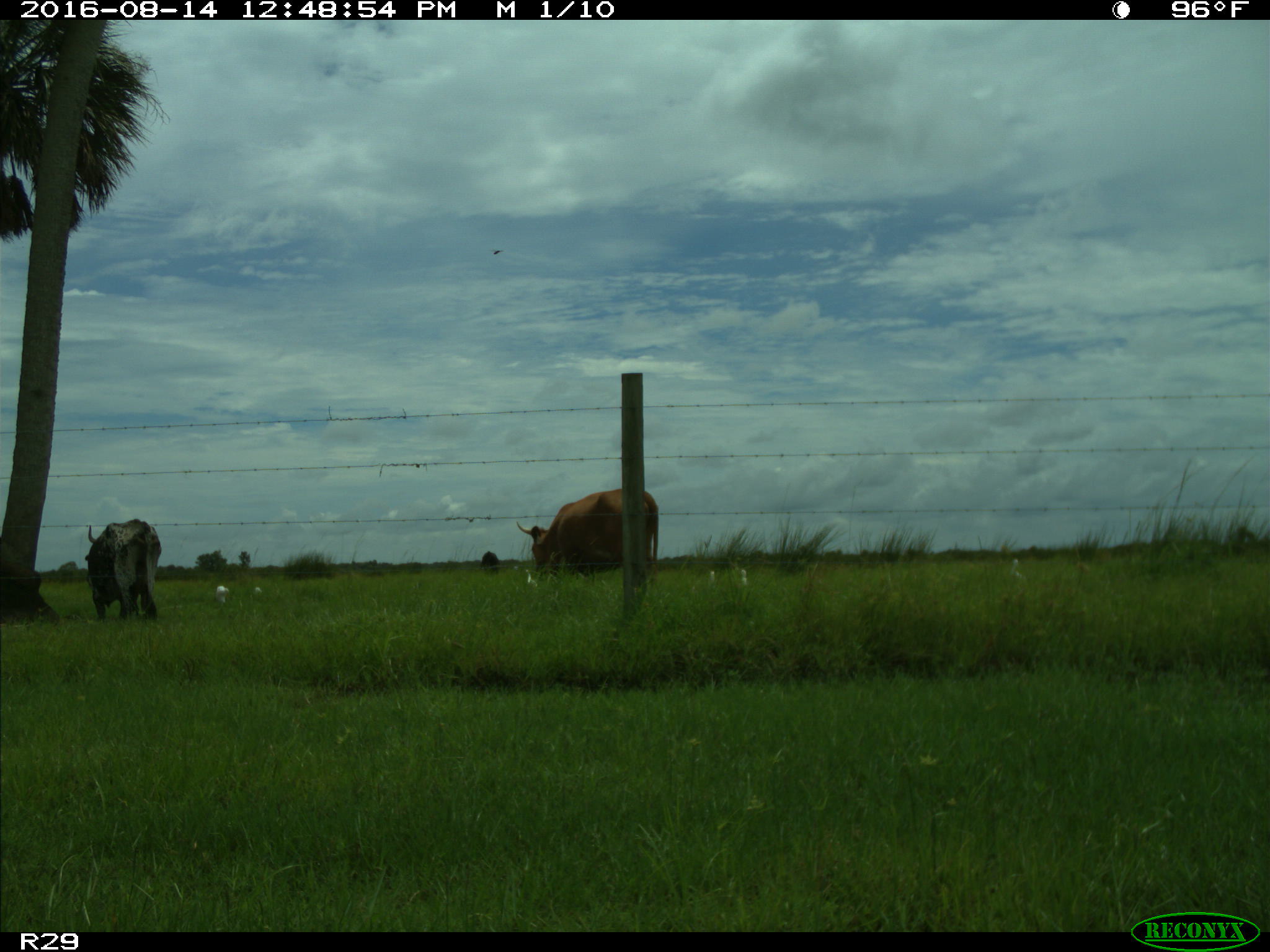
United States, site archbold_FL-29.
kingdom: Animalia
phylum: Chordata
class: Mammalia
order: Artiodactyla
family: Bovidae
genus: Bos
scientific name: Bos taurus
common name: domestic cow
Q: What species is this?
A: Bos taurus (domestic cow).